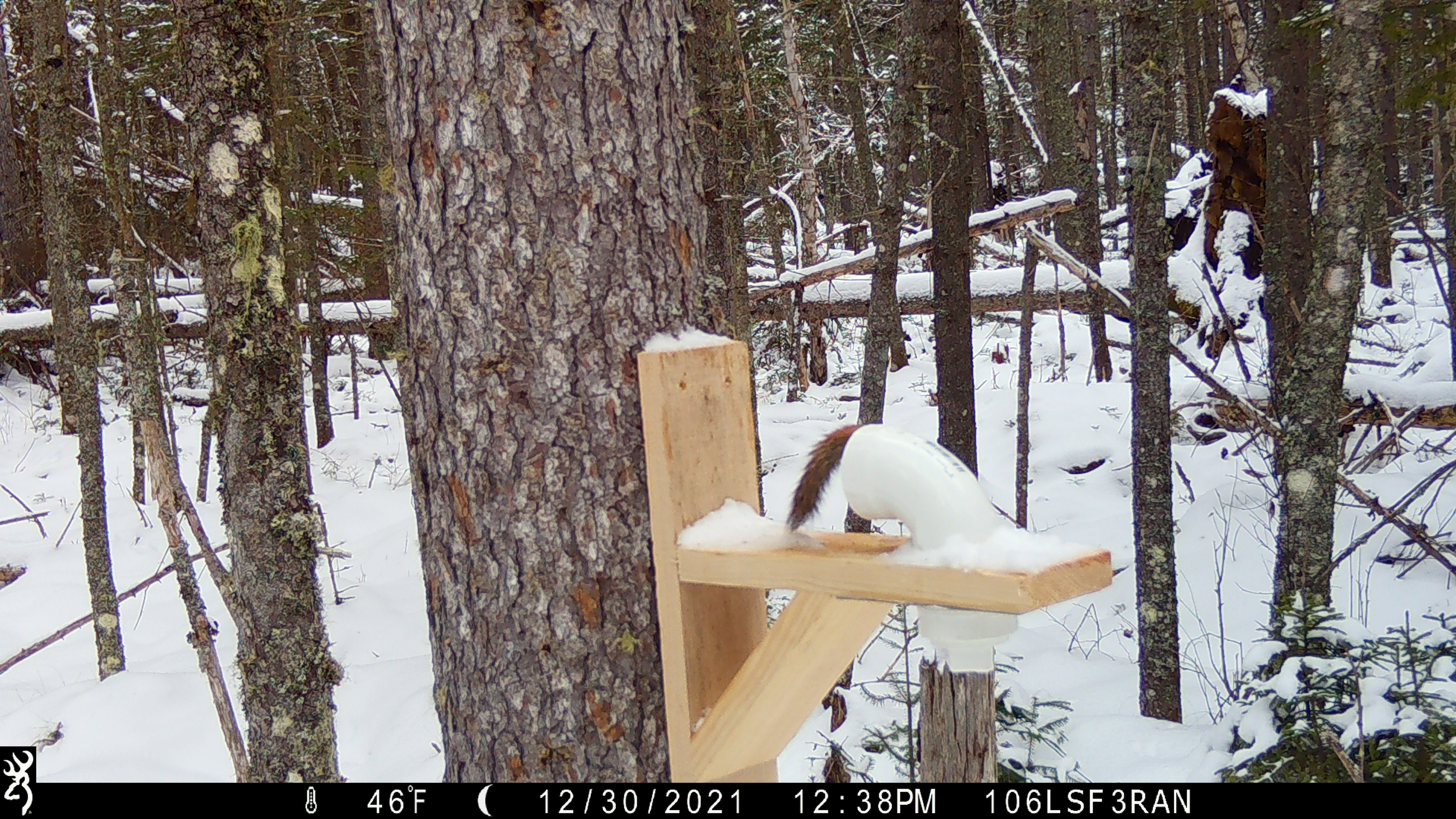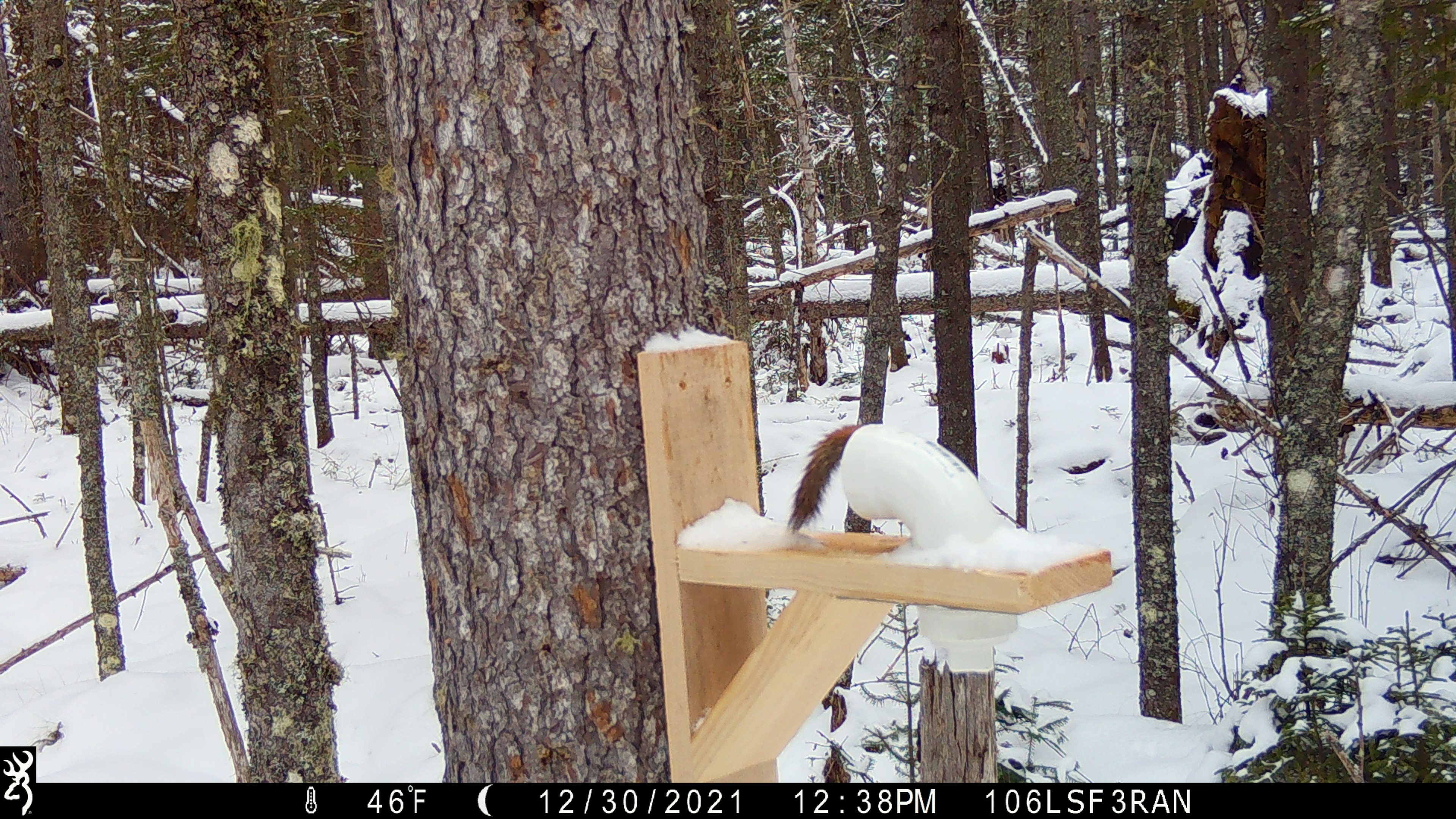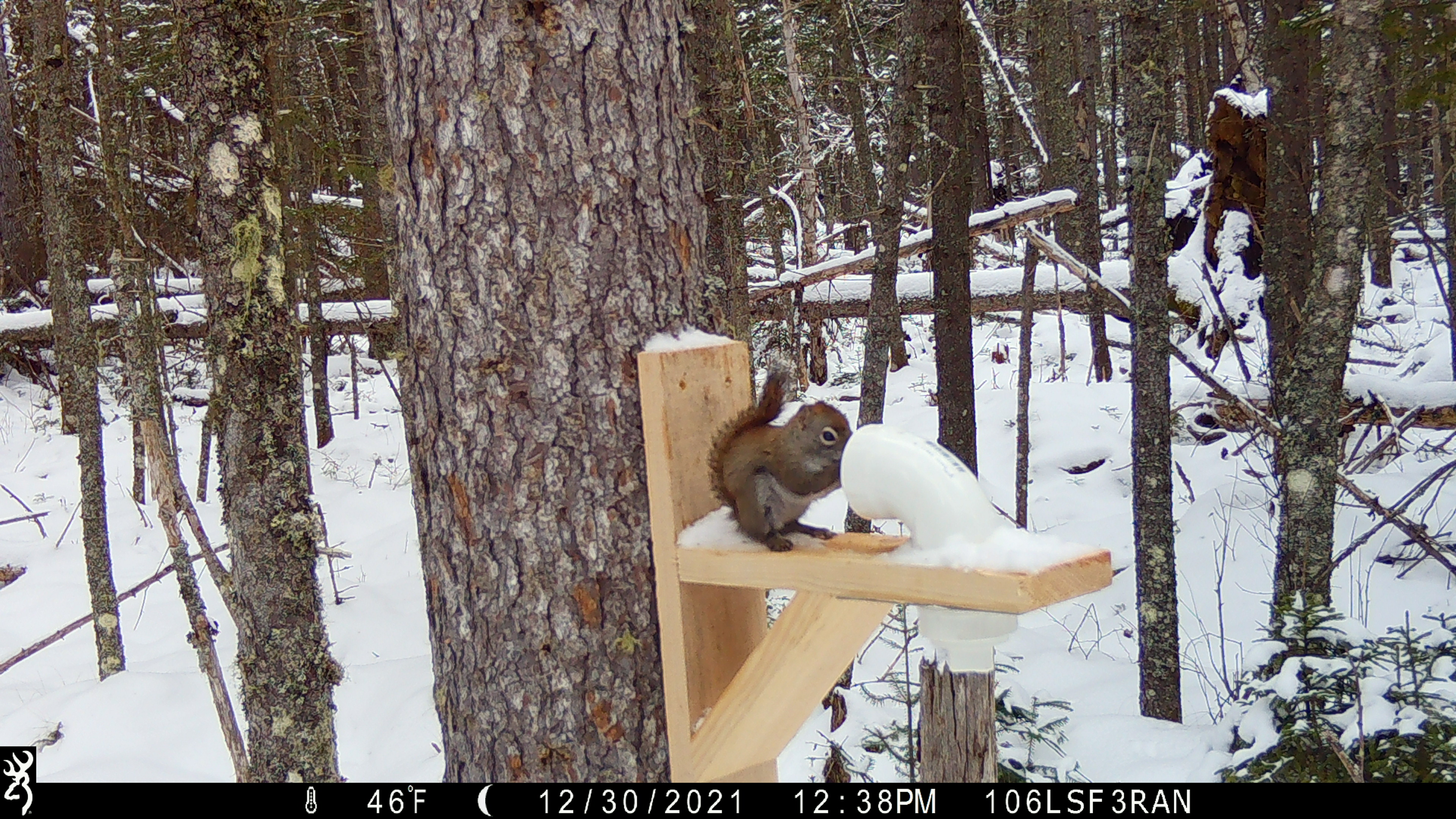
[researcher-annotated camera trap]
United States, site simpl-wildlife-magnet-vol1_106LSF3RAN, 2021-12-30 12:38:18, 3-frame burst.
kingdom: Animalia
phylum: Chordata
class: Mammalia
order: Rodentia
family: Sciuridae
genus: Tamiasciurus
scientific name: Tamiasciurus hudsonicus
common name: red squirrel